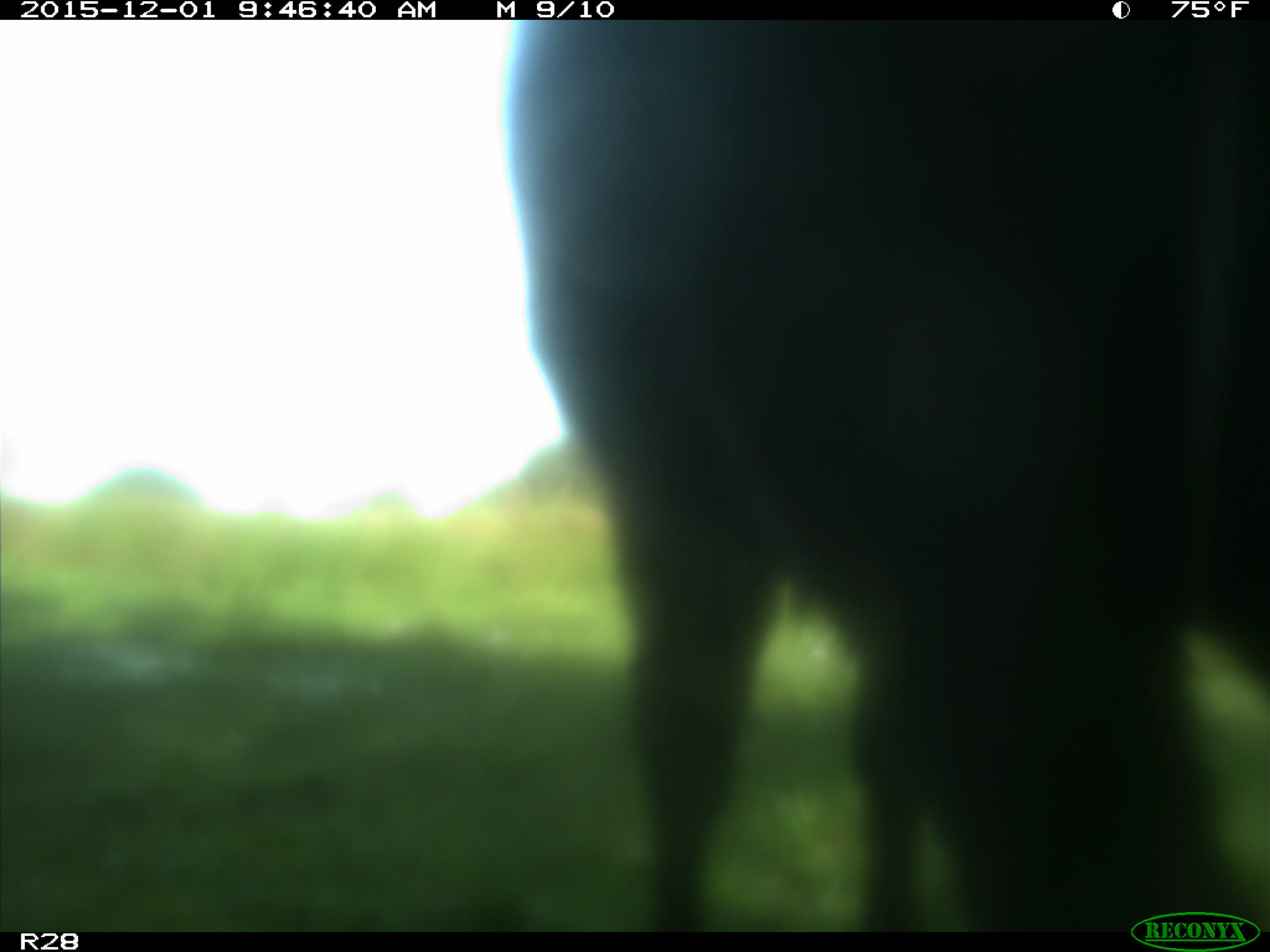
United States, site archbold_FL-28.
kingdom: Animalia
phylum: Chordata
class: Mammalia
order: Artiodactyla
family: Bovidae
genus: Bos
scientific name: Bos taurus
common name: domestic cow